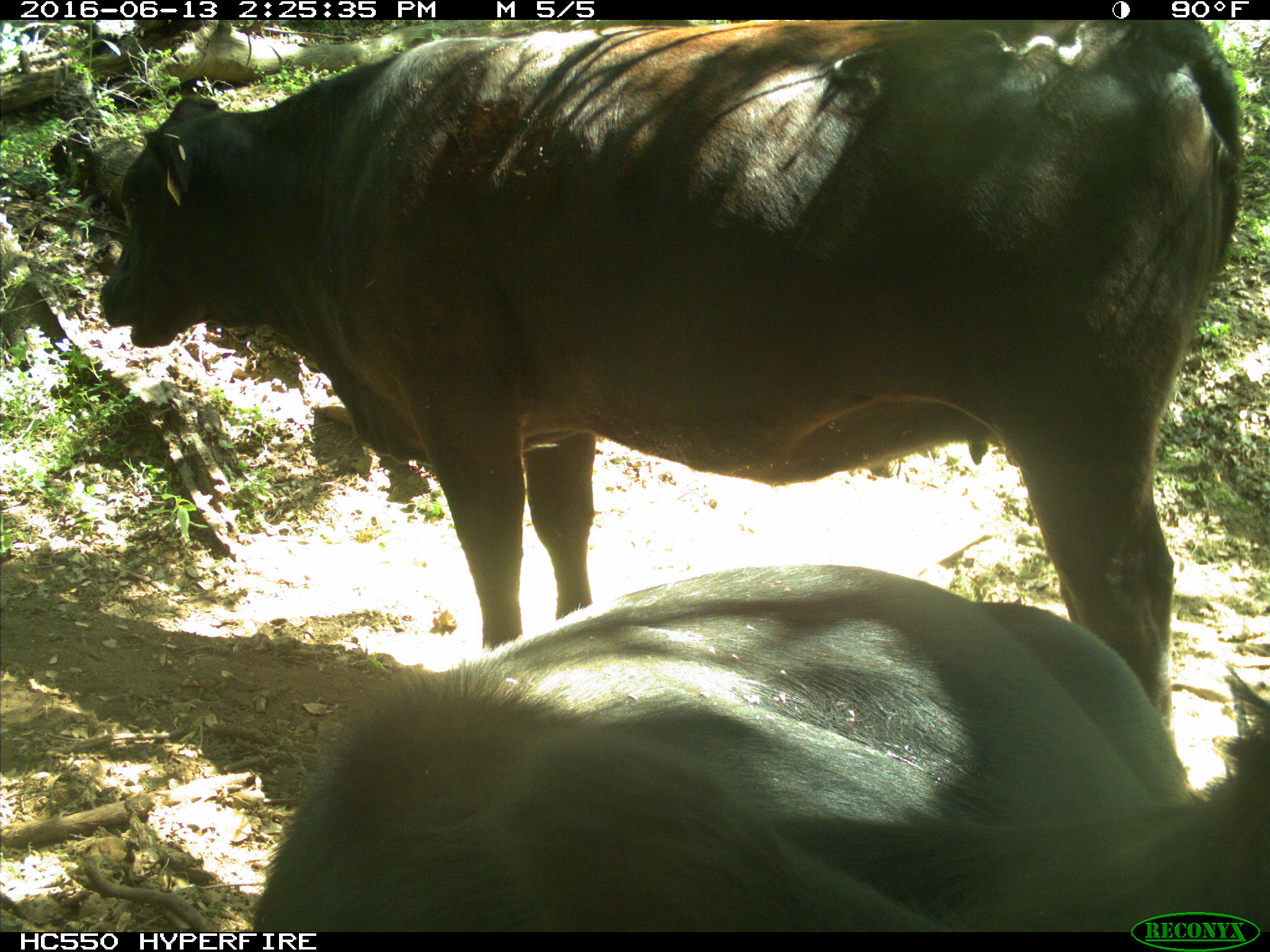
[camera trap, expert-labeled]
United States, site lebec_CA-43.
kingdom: Animalia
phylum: Chordata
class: Mammalia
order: Artiodactyla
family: Bovidae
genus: Bos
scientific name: Bos taurus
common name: domestic cow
Bos taurus (domestic cow).